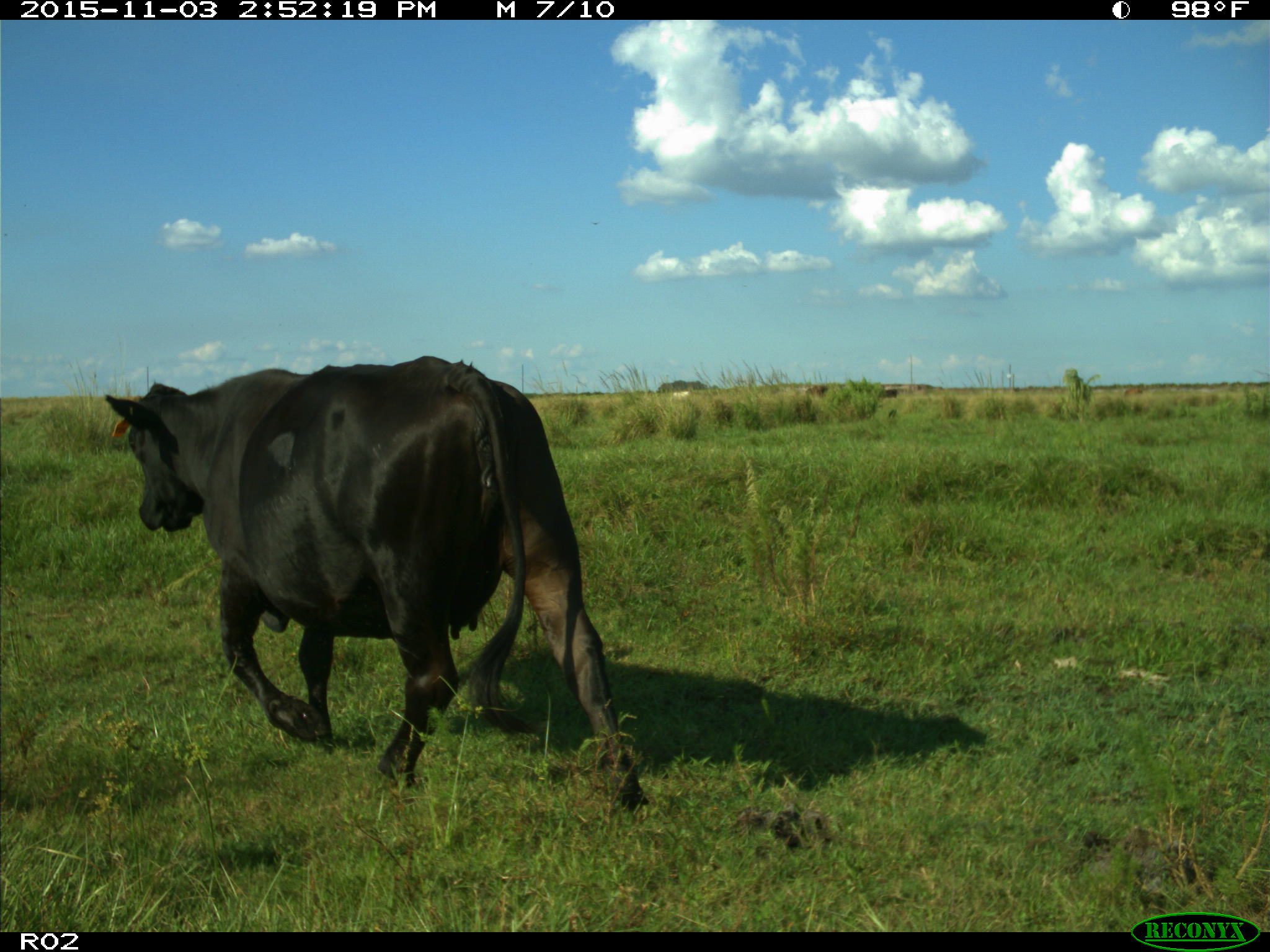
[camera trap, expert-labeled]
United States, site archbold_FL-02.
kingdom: Animalia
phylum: Chordata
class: Mammalia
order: Artiodactyla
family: Bovidae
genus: Bos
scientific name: Bos taurus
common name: domestic cow